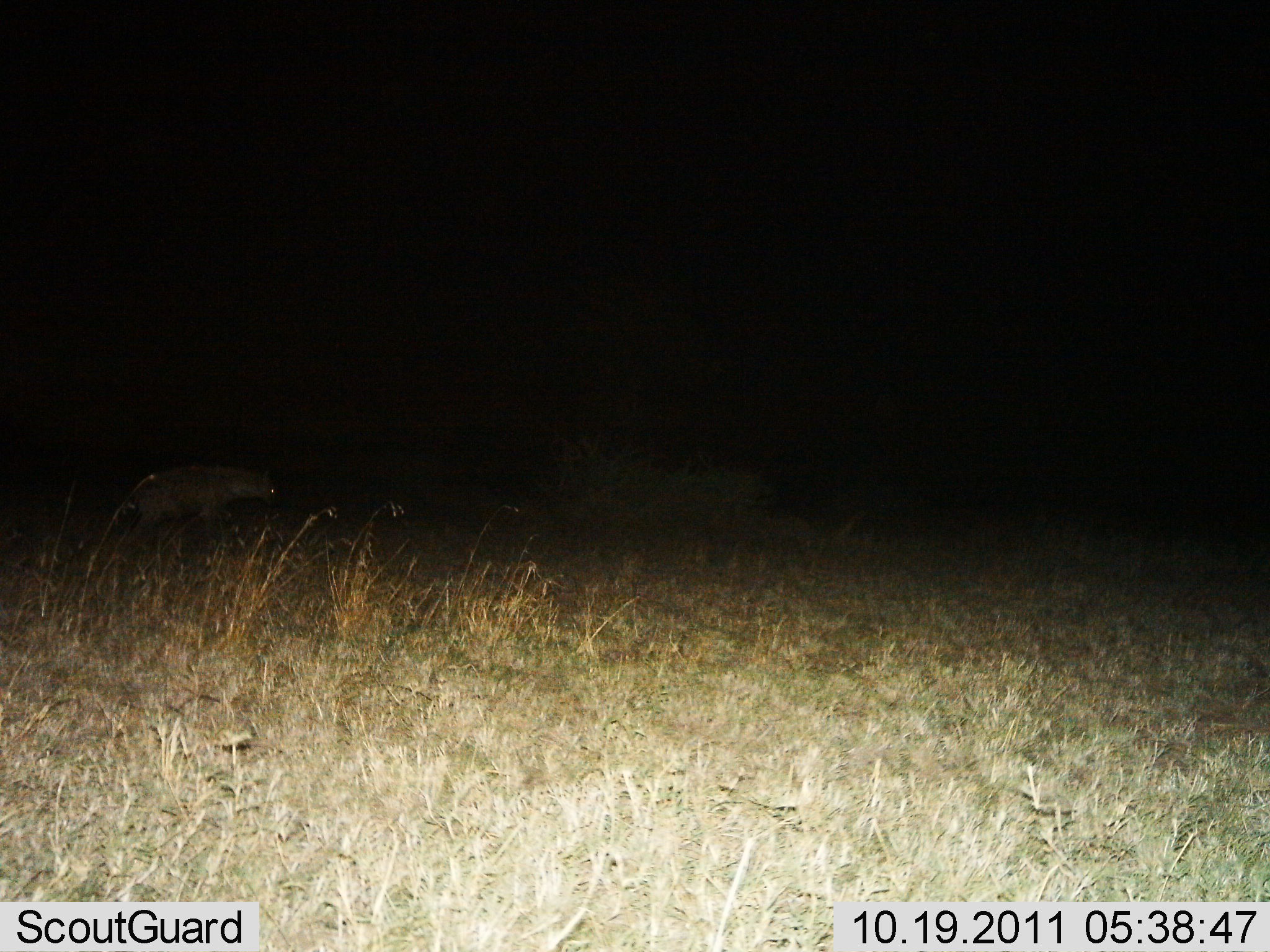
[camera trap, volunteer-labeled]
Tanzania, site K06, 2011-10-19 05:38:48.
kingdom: Animalia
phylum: Chordata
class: Mammalia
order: Carnivora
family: Hyaenidae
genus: Crocuta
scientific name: Crocuta crocuta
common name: spotted hyena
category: hyenaspotted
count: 1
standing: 25%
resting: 0%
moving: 83%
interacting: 0%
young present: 0%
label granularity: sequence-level